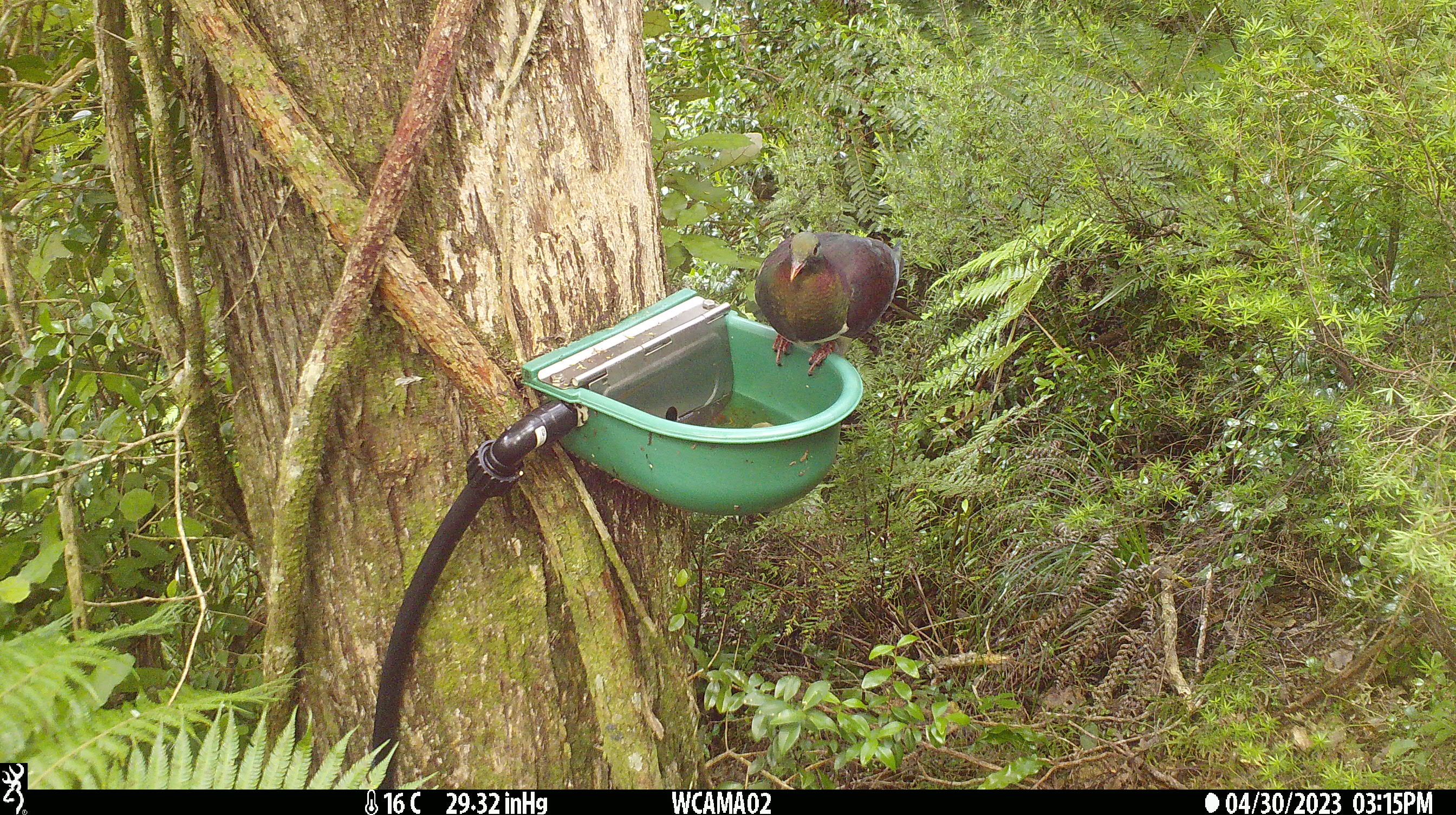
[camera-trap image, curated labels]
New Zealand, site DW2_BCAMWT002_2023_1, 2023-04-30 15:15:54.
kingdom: Animalia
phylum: Chordata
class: Aves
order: Columbiformes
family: Columbidae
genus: Hemiphaga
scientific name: Hemiphaga novaeseelandiae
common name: new zealand pigeon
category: kereru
Kereru (new zealand pigeon) (Hemiphaga novaeseelandiae).